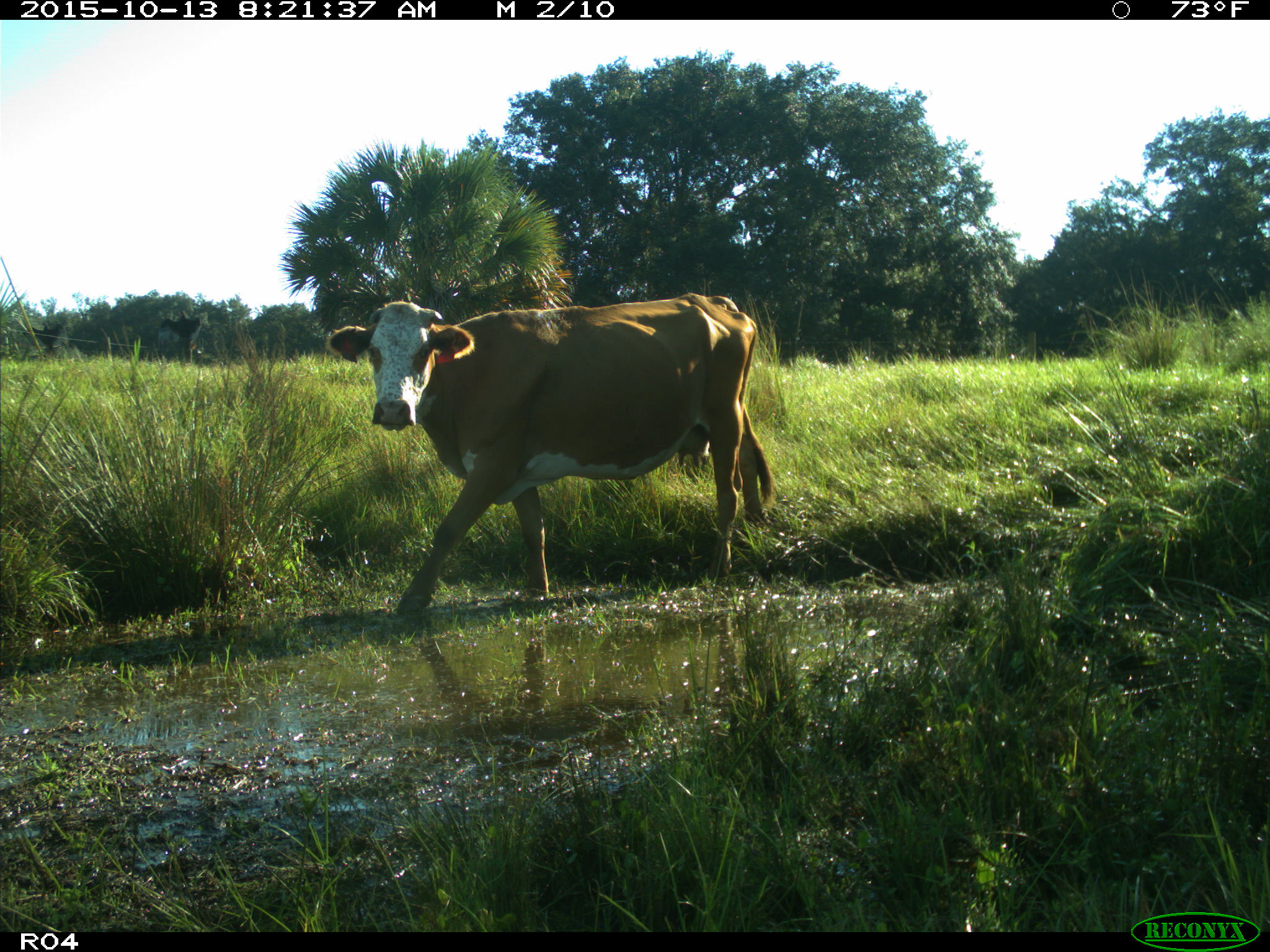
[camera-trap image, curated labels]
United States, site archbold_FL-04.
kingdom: Animalia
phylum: Chordata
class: Mammalia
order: Artiodactyla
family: Bovidae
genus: Bos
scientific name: Bos taurus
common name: domestic cow